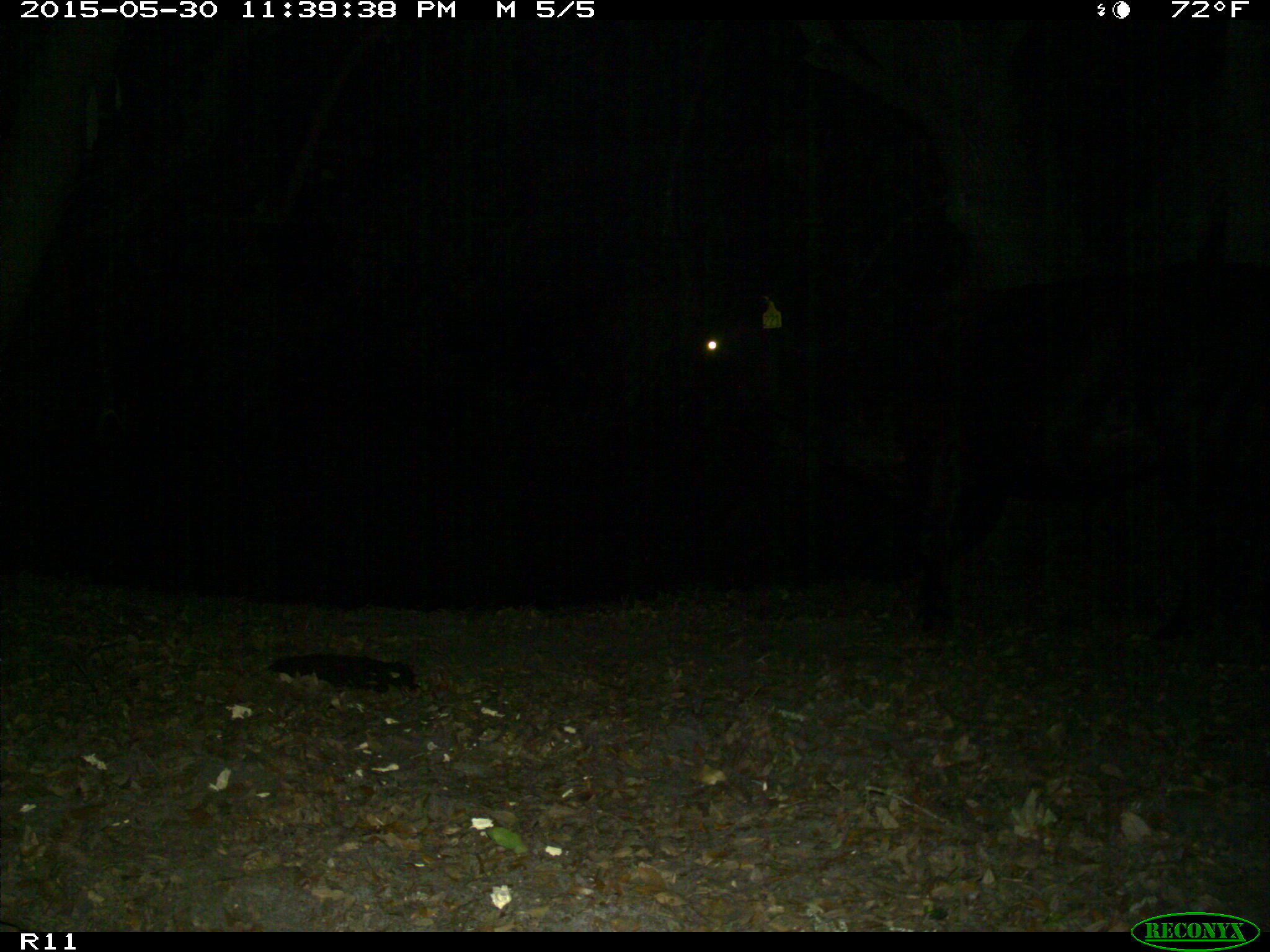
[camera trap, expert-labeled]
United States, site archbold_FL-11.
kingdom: Animalia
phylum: Chordata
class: Mammalia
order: Artiodactyla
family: Bovidae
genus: Bos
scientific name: Bos taurus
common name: domestic cow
Bos taurus (domestic cow).